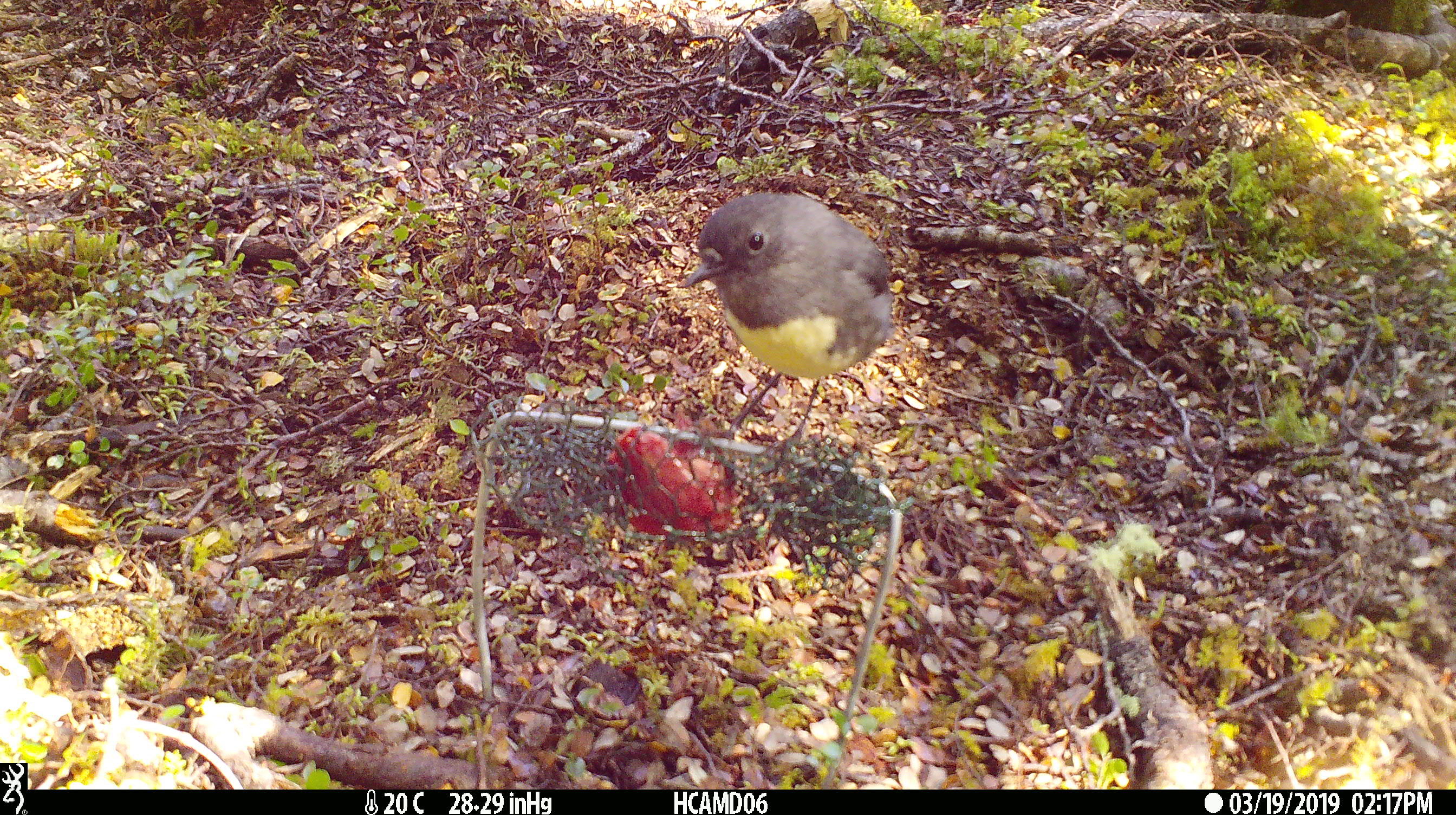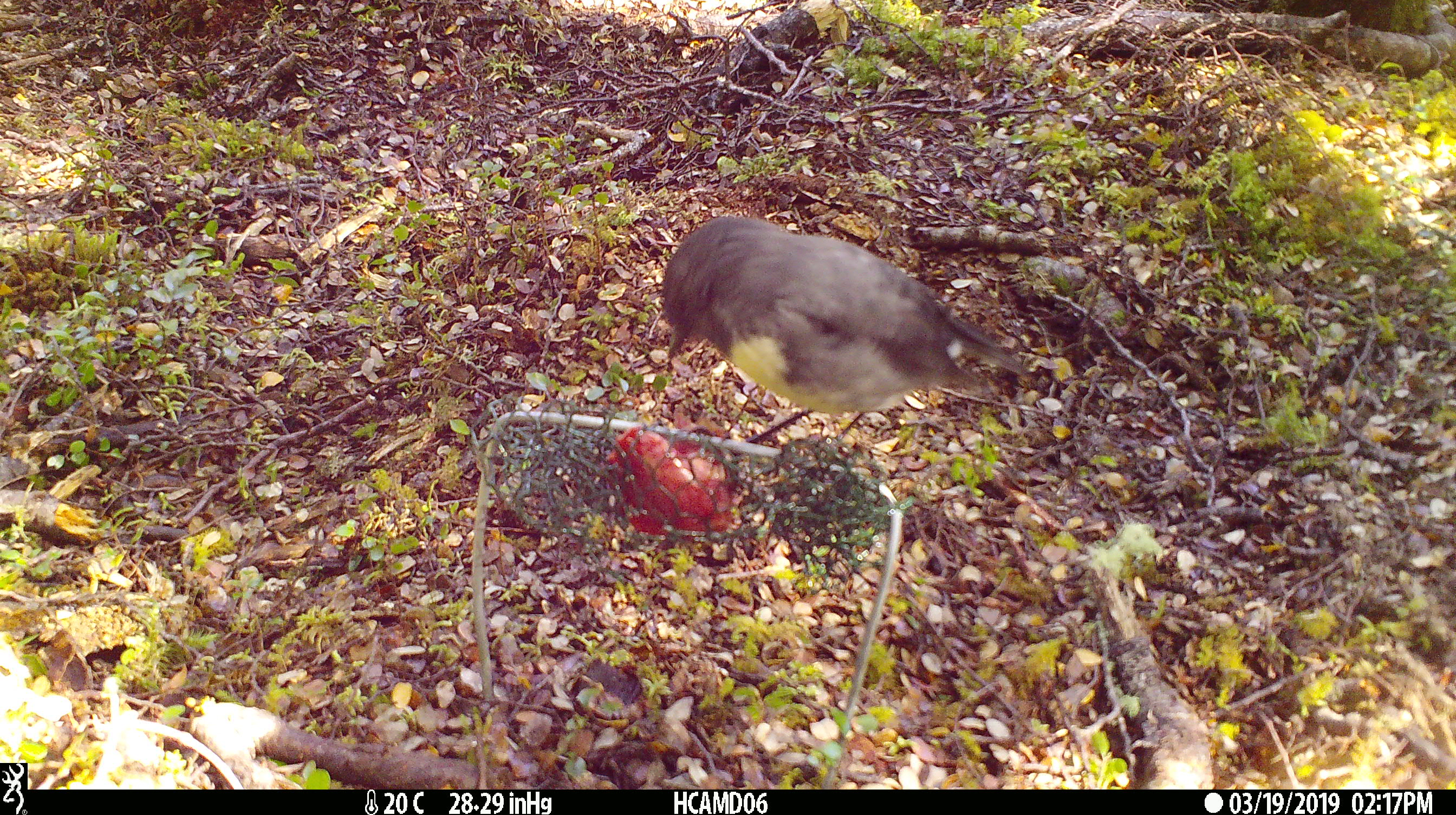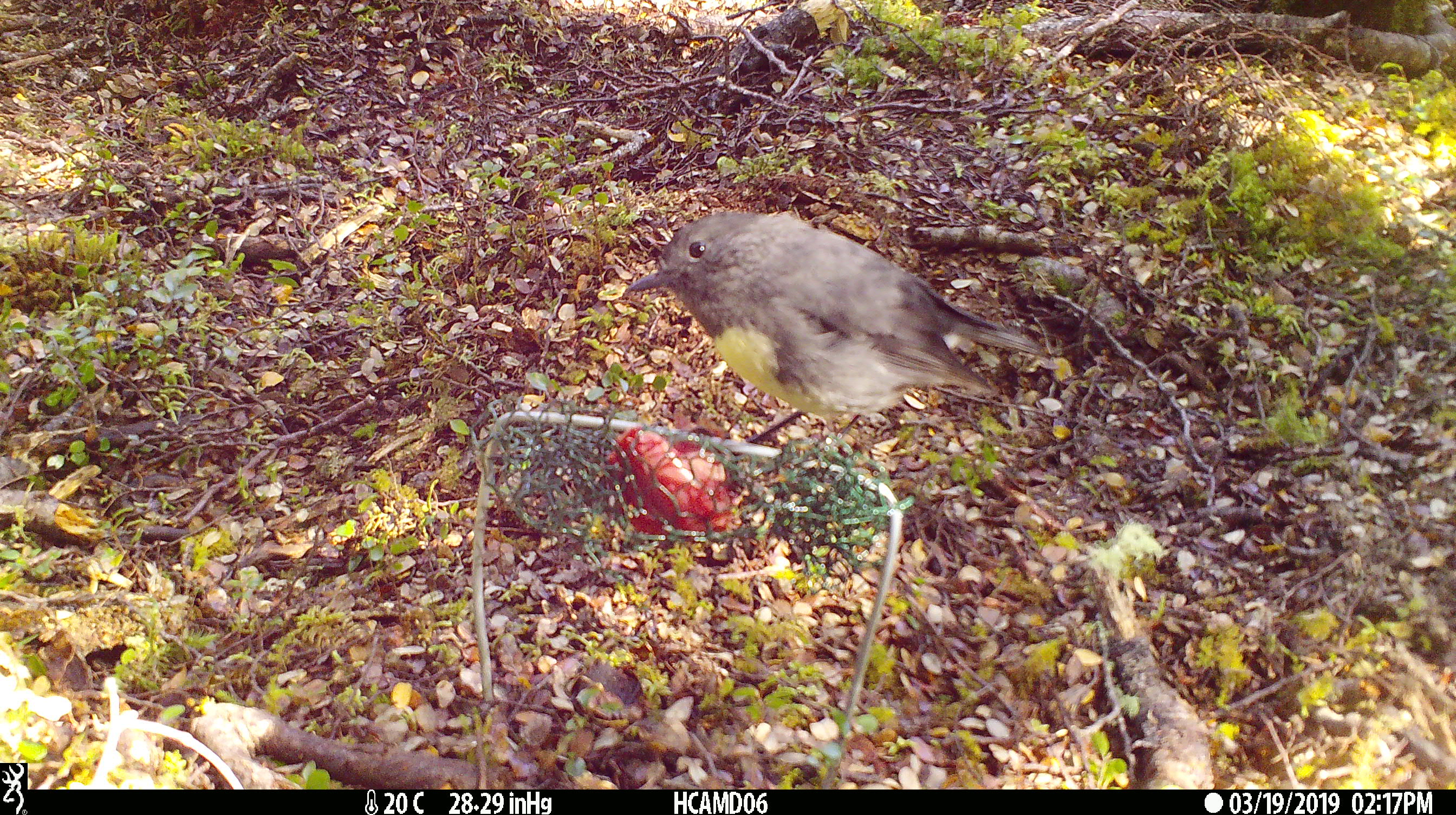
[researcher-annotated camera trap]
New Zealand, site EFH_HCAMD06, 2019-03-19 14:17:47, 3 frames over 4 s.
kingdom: Animalia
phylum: Chordata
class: Aves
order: Passeriformes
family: Petroicidae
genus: Petroica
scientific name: Petroica australis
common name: new zealand robin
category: robin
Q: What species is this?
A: Robin (new zealand robin) (Petroica australis).